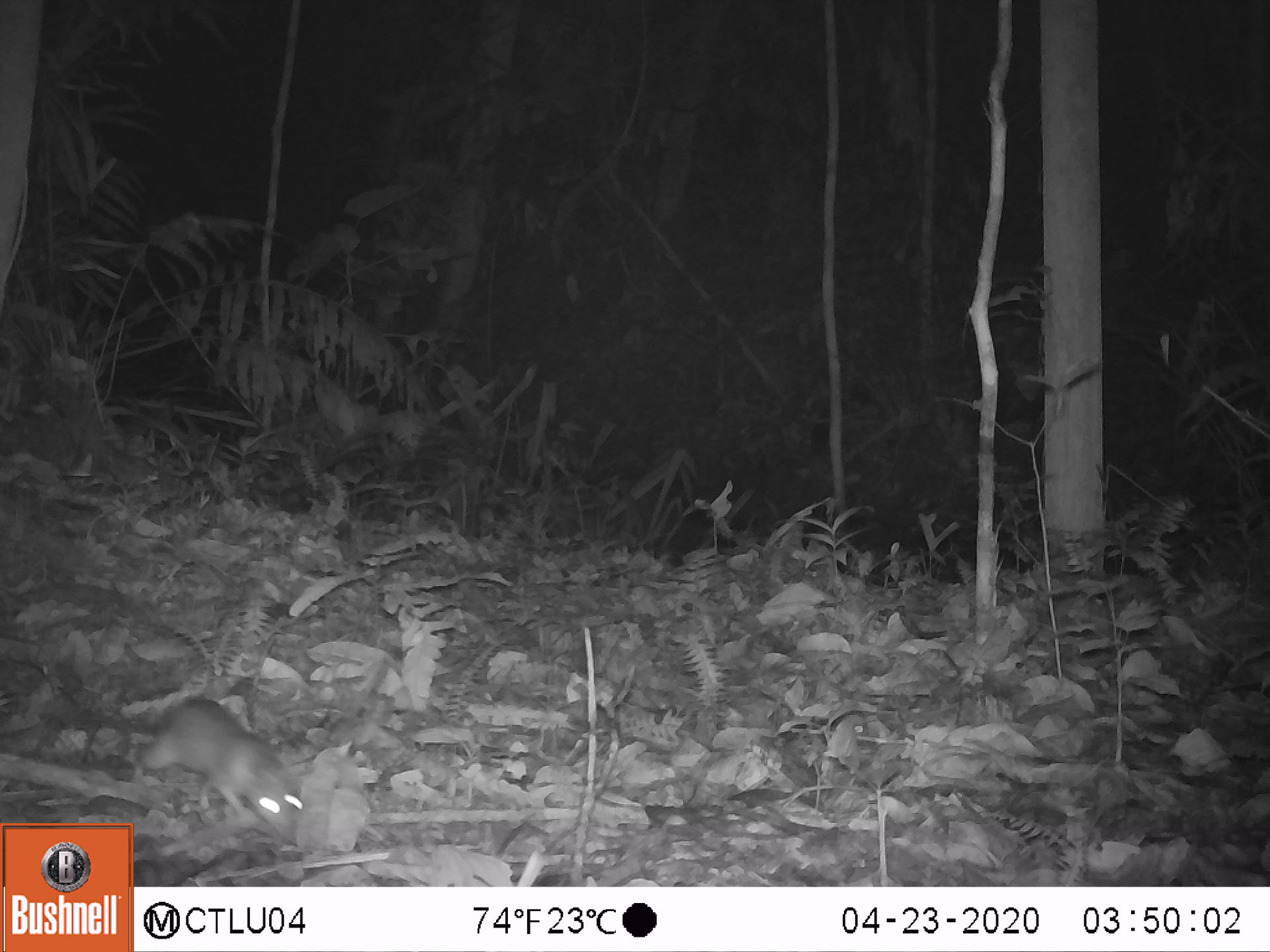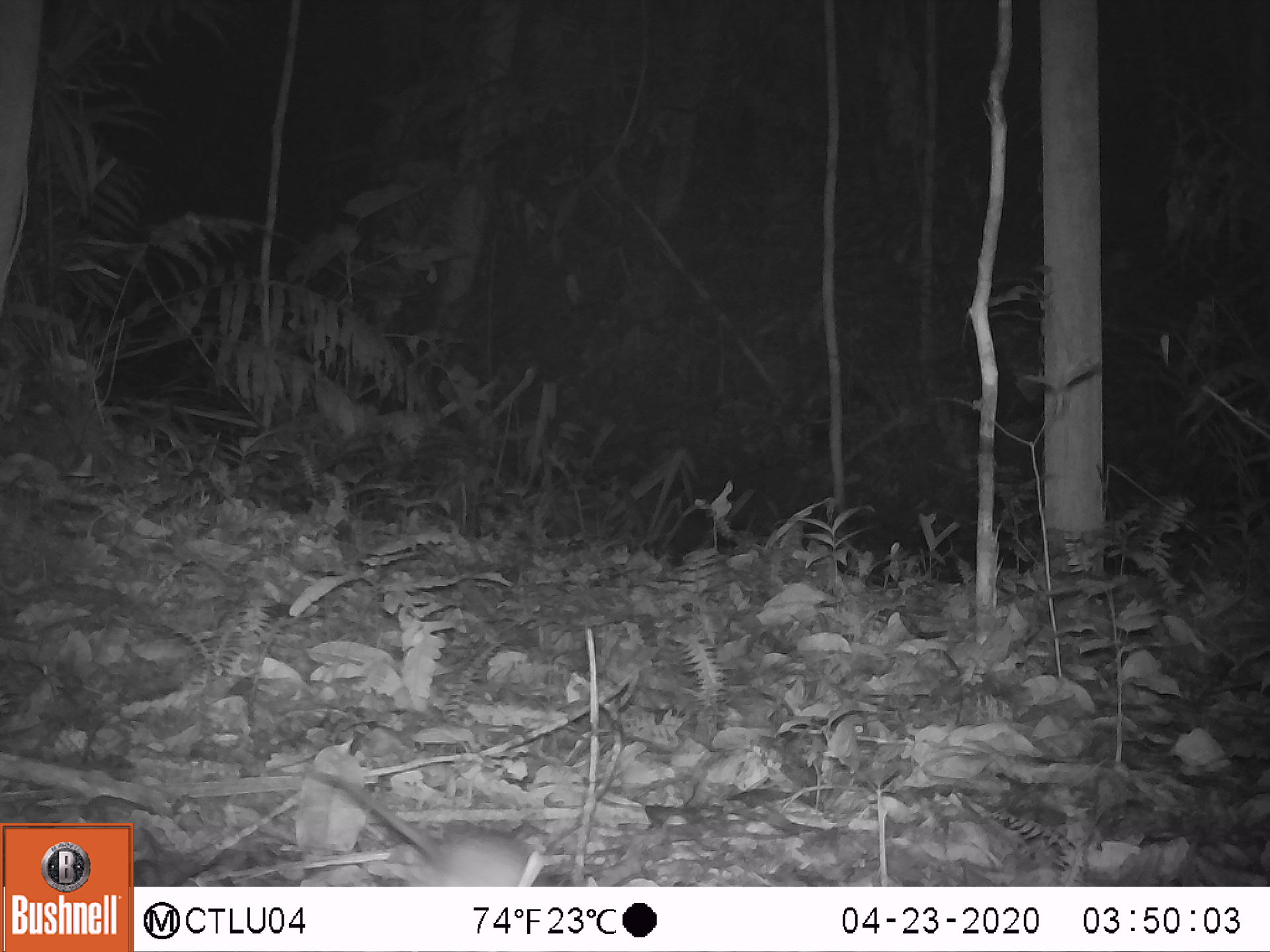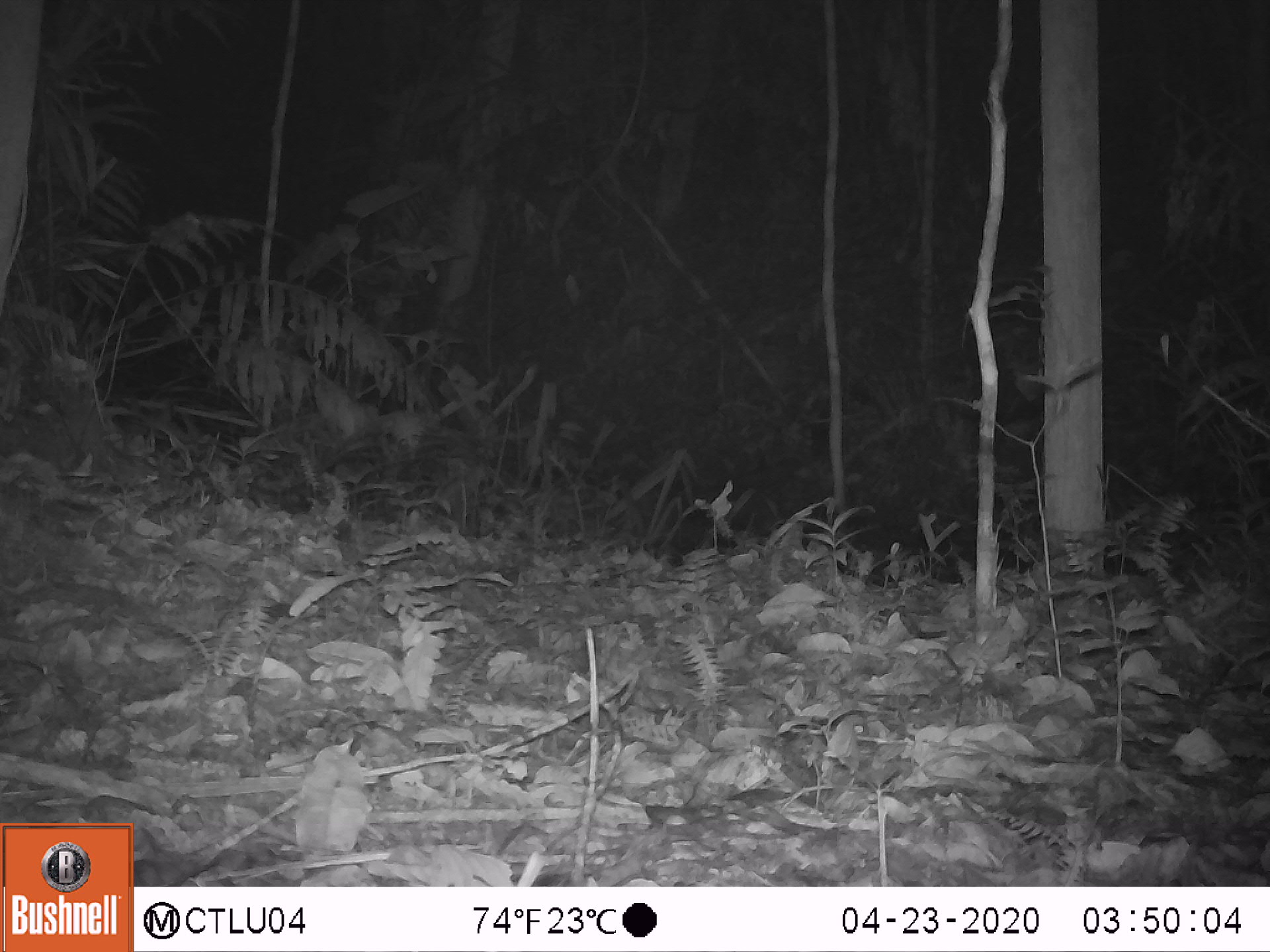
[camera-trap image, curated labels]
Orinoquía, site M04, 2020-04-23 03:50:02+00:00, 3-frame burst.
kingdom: Animalia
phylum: Chordata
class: Mammalia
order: Rodentia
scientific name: Rodentia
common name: rodent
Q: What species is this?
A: Rodent (Rodentia).